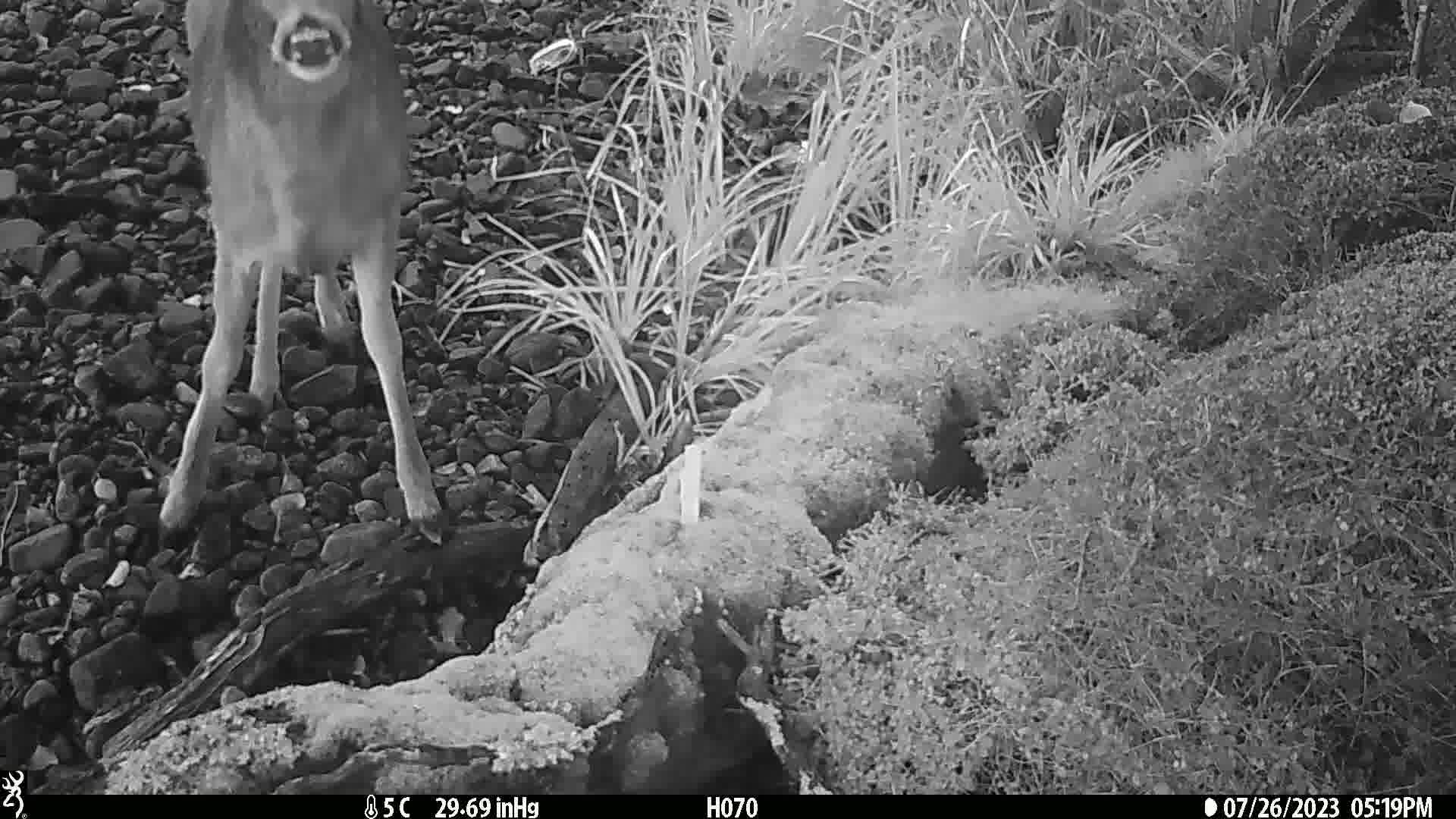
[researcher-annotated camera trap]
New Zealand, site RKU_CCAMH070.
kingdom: Animalia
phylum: Chordata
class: Mammalia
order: Artiodactyla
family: Cervidae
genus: Odocoileus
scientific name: Odocoileus virginianus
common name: white-tailed deer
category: white tailed deer